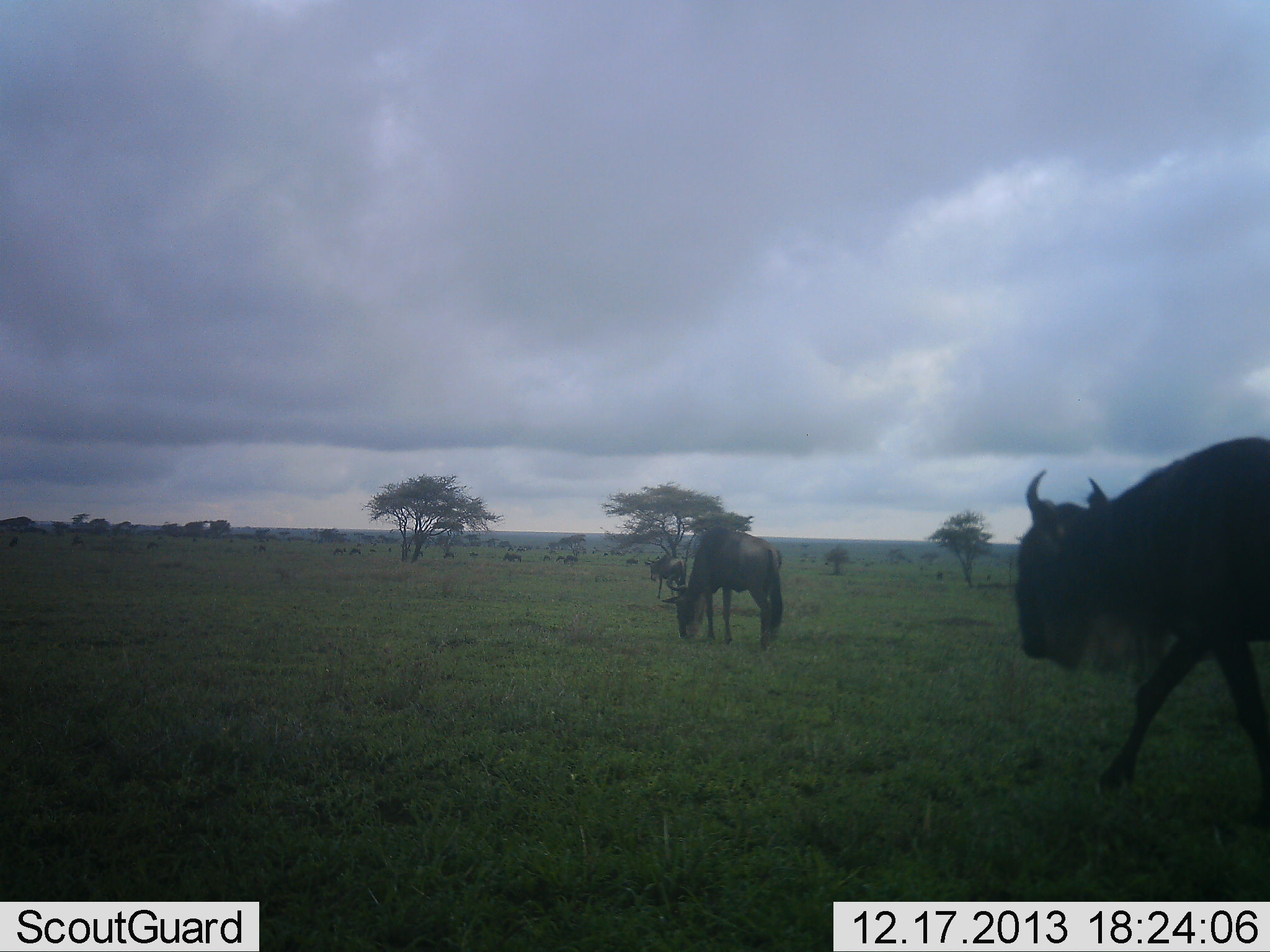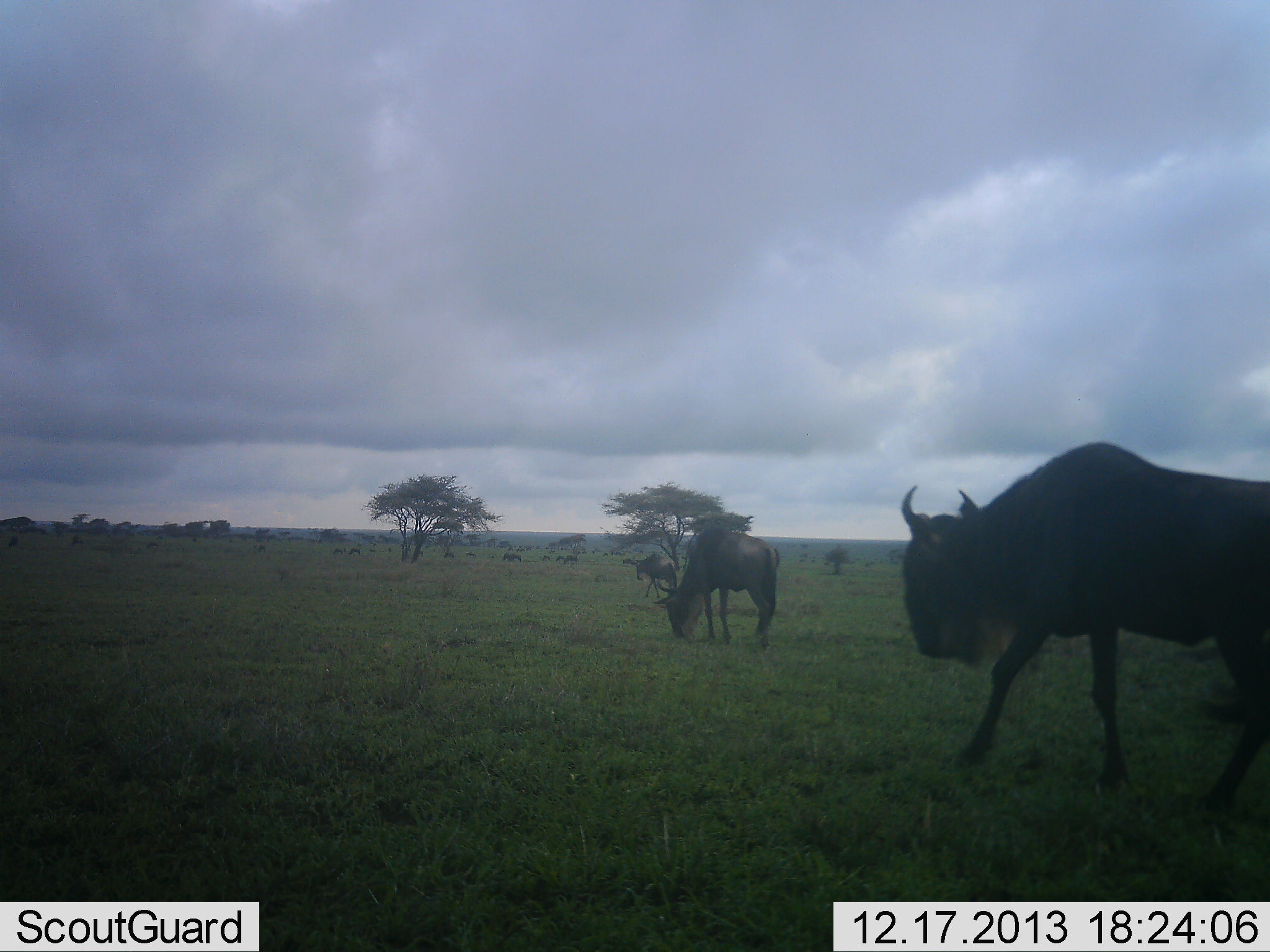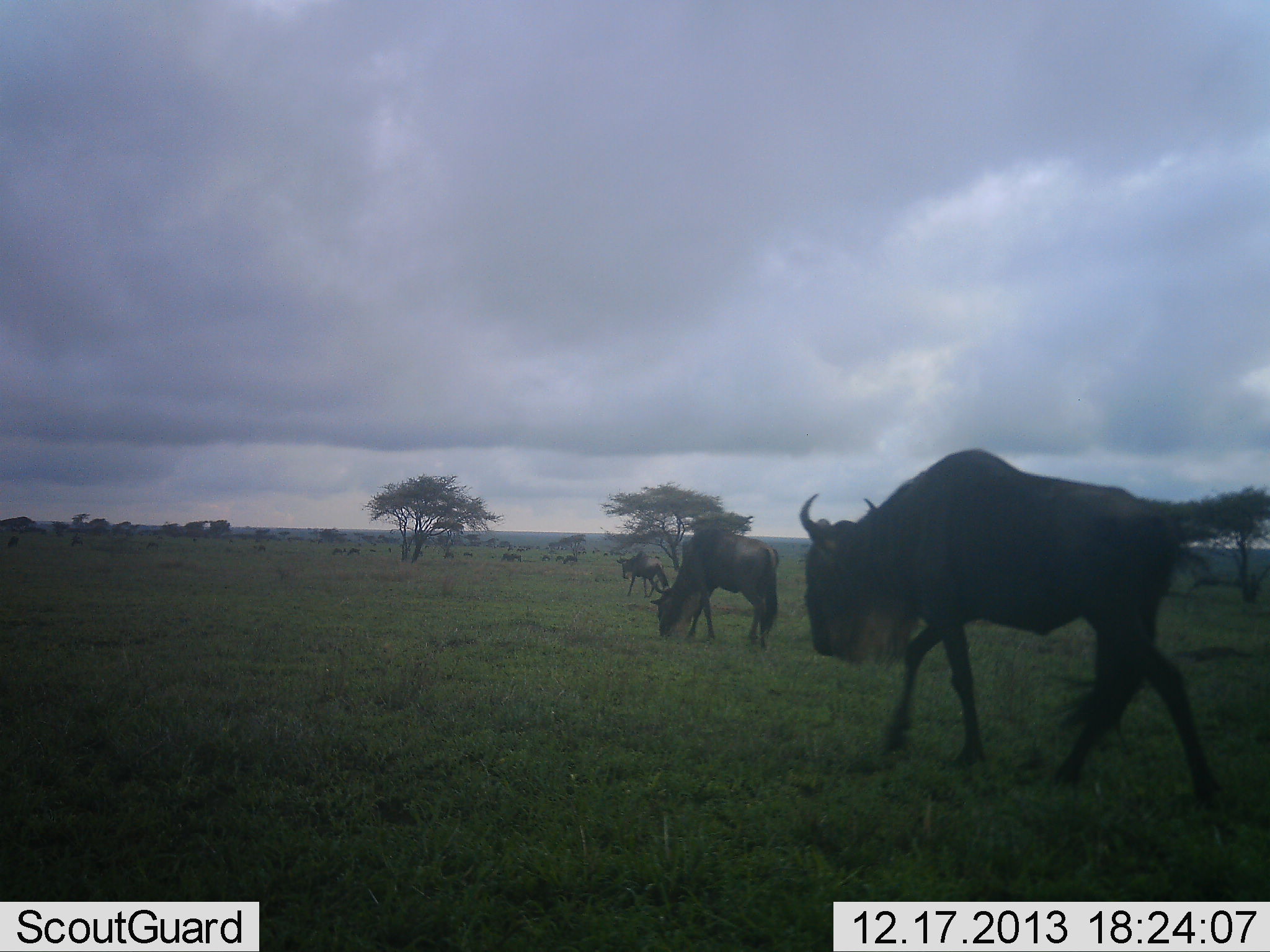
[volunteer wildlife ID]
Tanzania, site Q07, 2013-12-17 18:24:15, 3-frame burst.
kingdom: Animalia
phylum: Chordata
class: Mammalia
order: Artiodactyla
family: Bovidae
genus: Connochaetes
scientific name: Connochaetes taurinus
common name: blue wildebeest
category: wildebeest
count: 3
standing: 10%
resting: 0%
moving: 70%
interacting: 0%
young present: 0%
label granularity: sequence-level